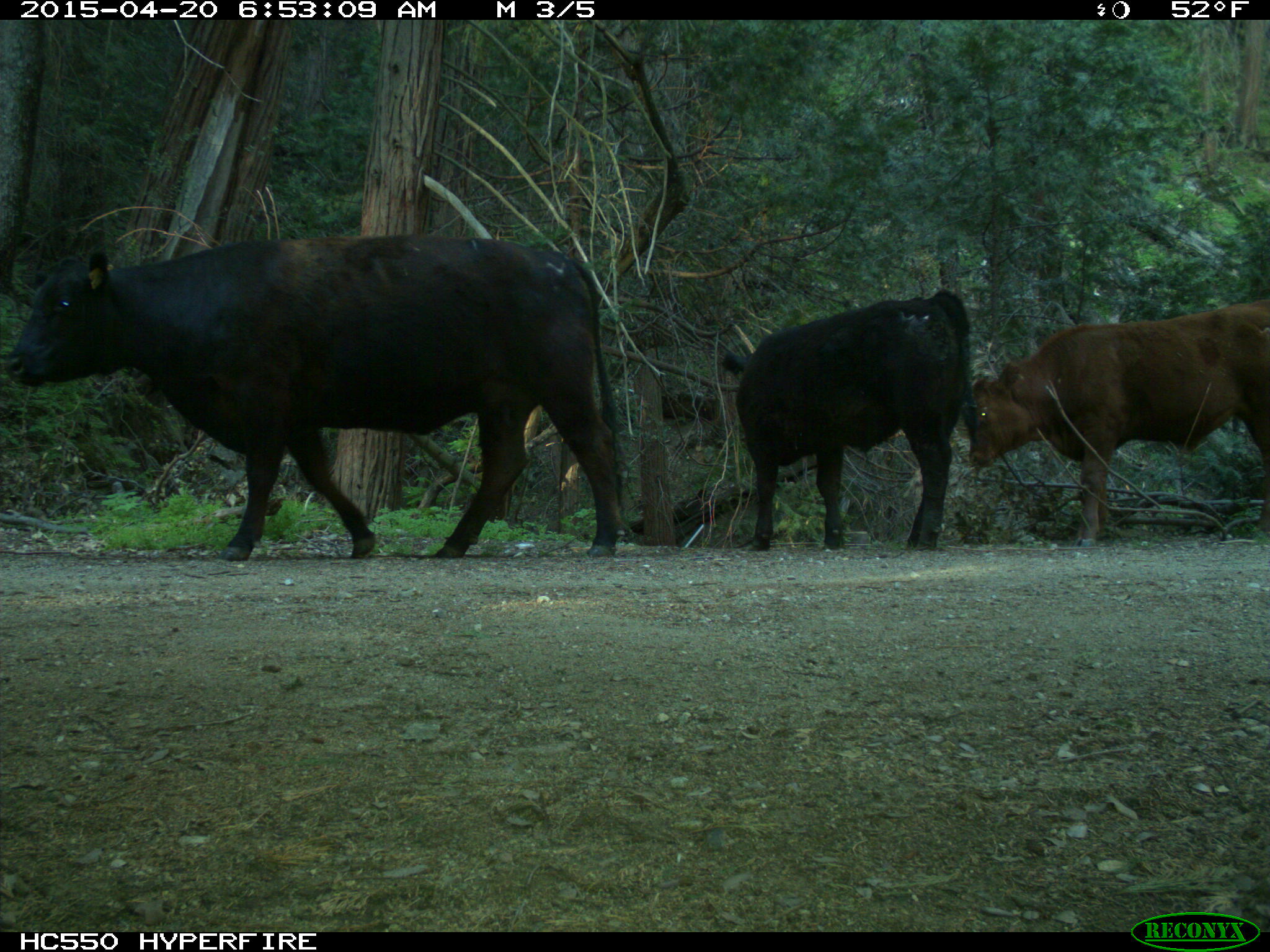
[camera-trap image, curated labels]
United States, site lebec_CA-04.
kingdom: Animalia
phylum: Chordata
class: Mammalia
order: Artiodactyla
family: Bovidae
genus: Bos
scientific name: Bos taurus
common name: domestic cow